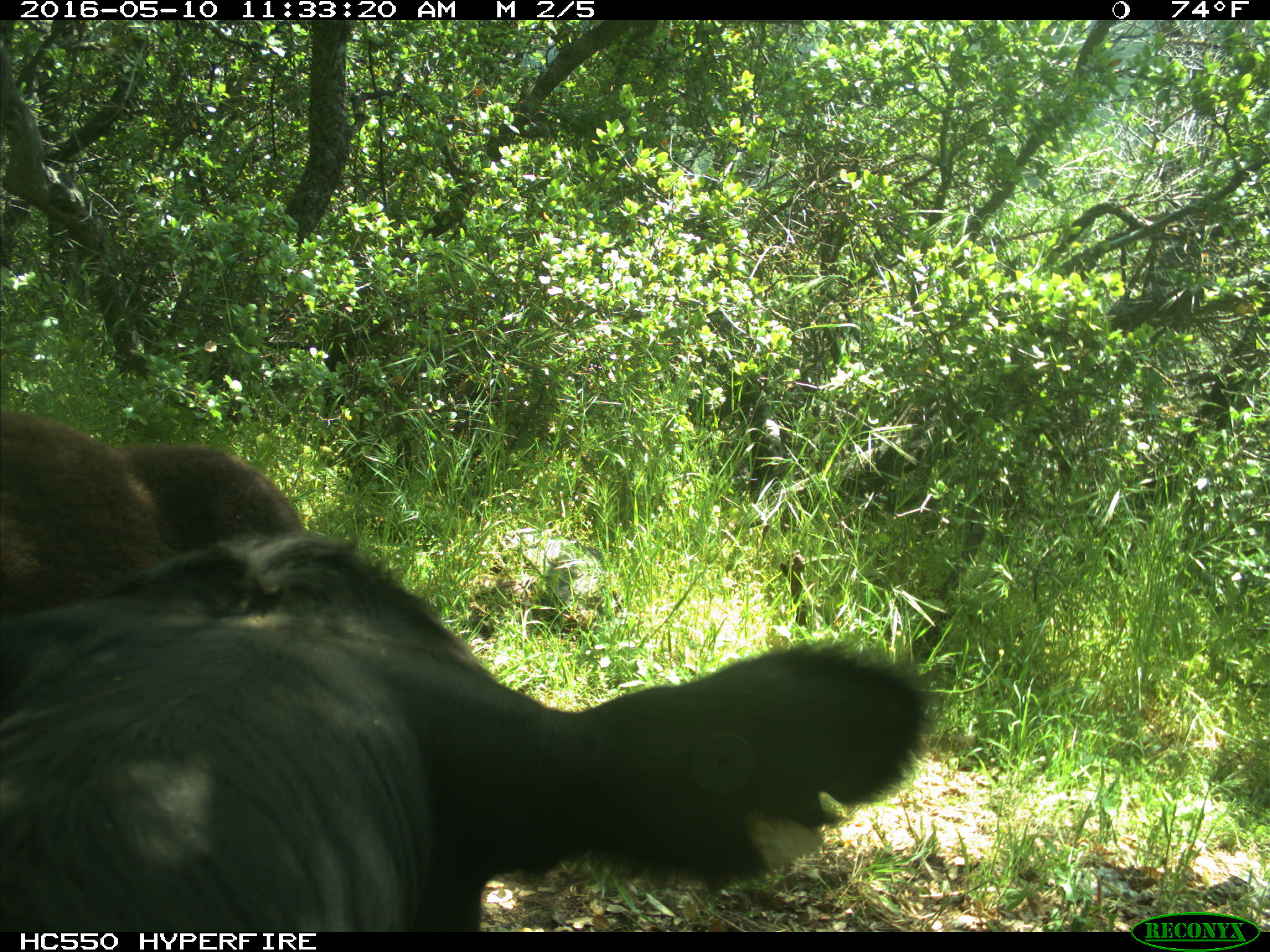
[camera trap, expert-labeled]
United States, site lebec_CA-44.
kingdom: Animalia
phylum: Chordata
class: Mammalia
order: Artiodactyla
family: Bovidae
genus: Bos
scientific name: Bos taurus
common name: domestic cow